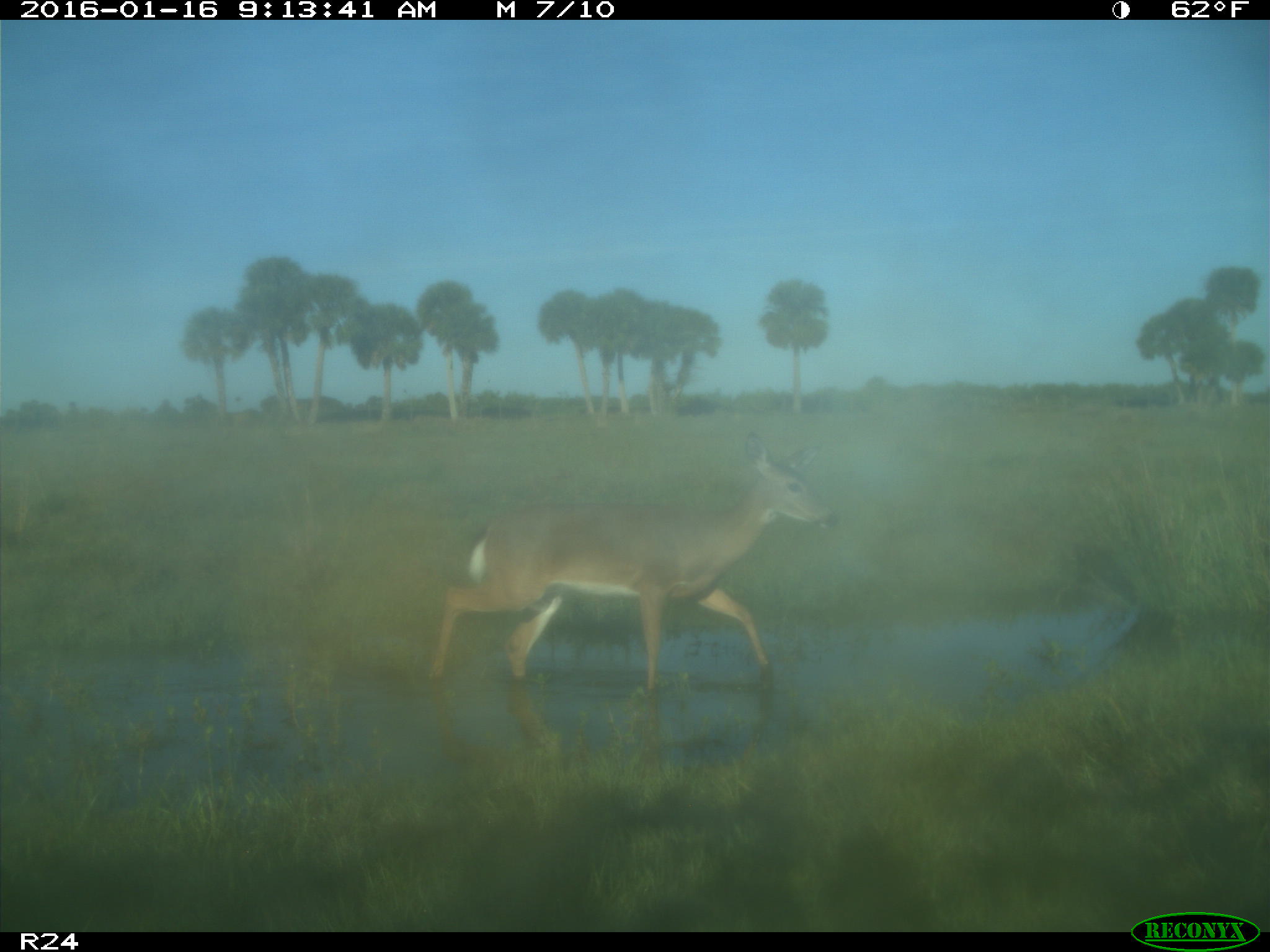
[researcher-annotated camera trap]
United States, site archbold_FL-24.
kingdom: Animalia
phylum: Chordata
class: Mammalia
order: Artiodactyla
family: Cervidae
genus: Odocoileus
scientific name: Odocoileus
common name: deer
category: unidentified deer